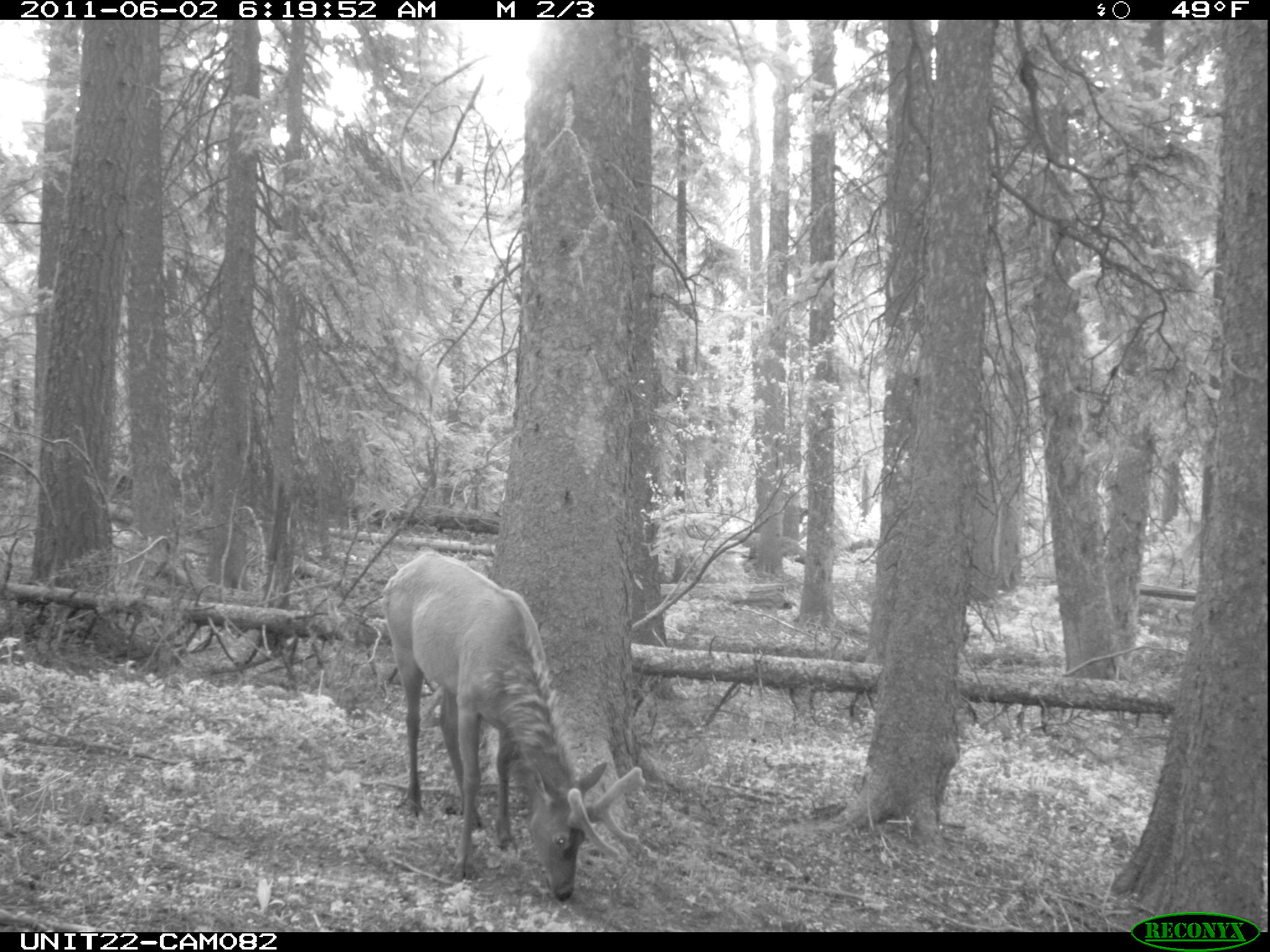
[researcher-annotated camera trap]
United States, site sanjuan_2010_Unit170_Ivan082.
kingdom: Animalia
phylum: Chordata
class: Mammalia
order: Artiodactyla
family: Cervidae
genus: Cervus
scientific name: Cervus elaphus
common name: red deer